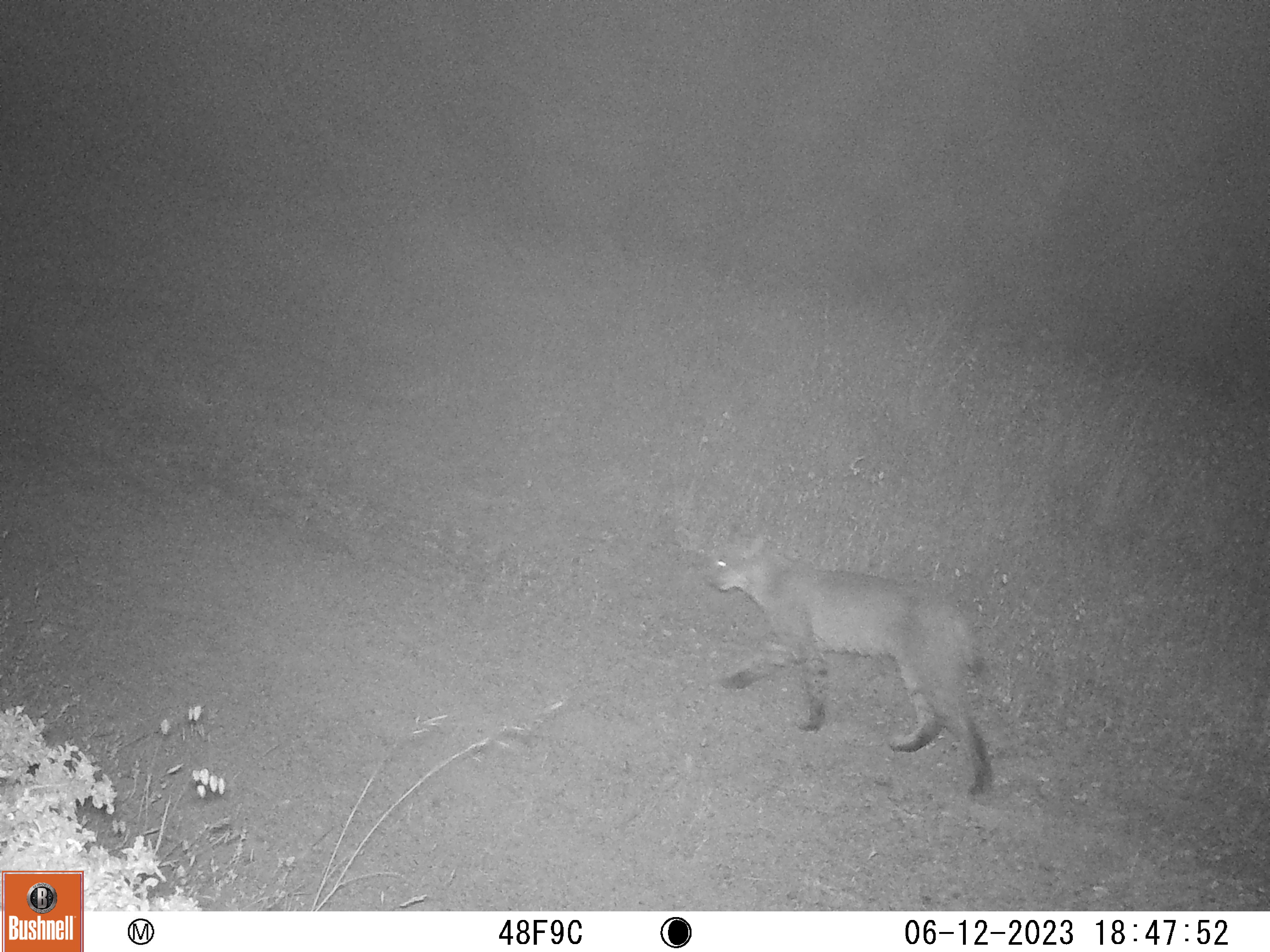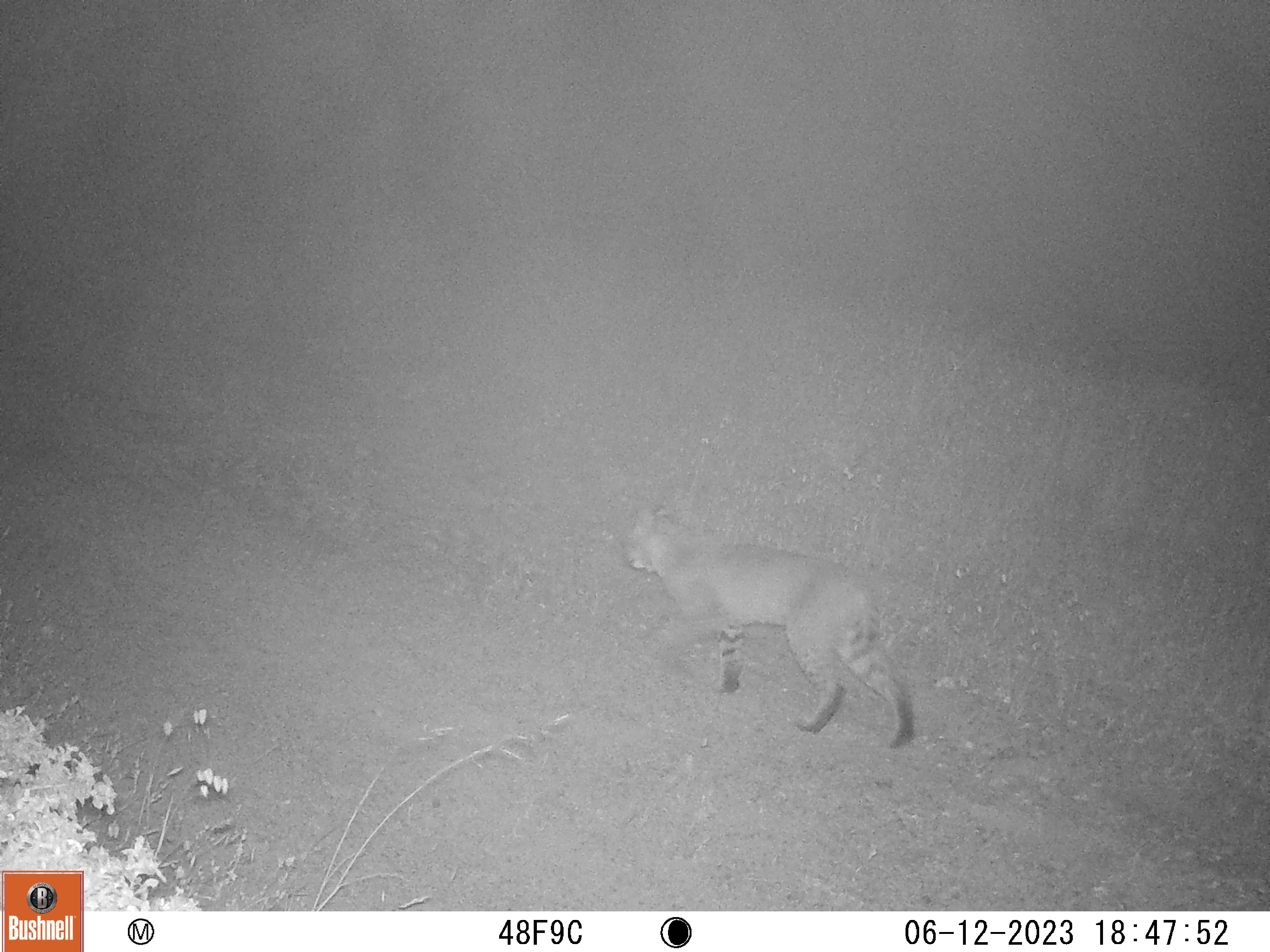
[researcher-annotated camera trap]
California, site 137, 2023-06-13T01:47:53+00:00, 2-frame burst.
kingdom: Animalia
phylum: Chordata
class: Mammalia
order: Carnivora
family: Felidae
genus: Lynx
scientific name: Lynx rufus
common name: bobcat